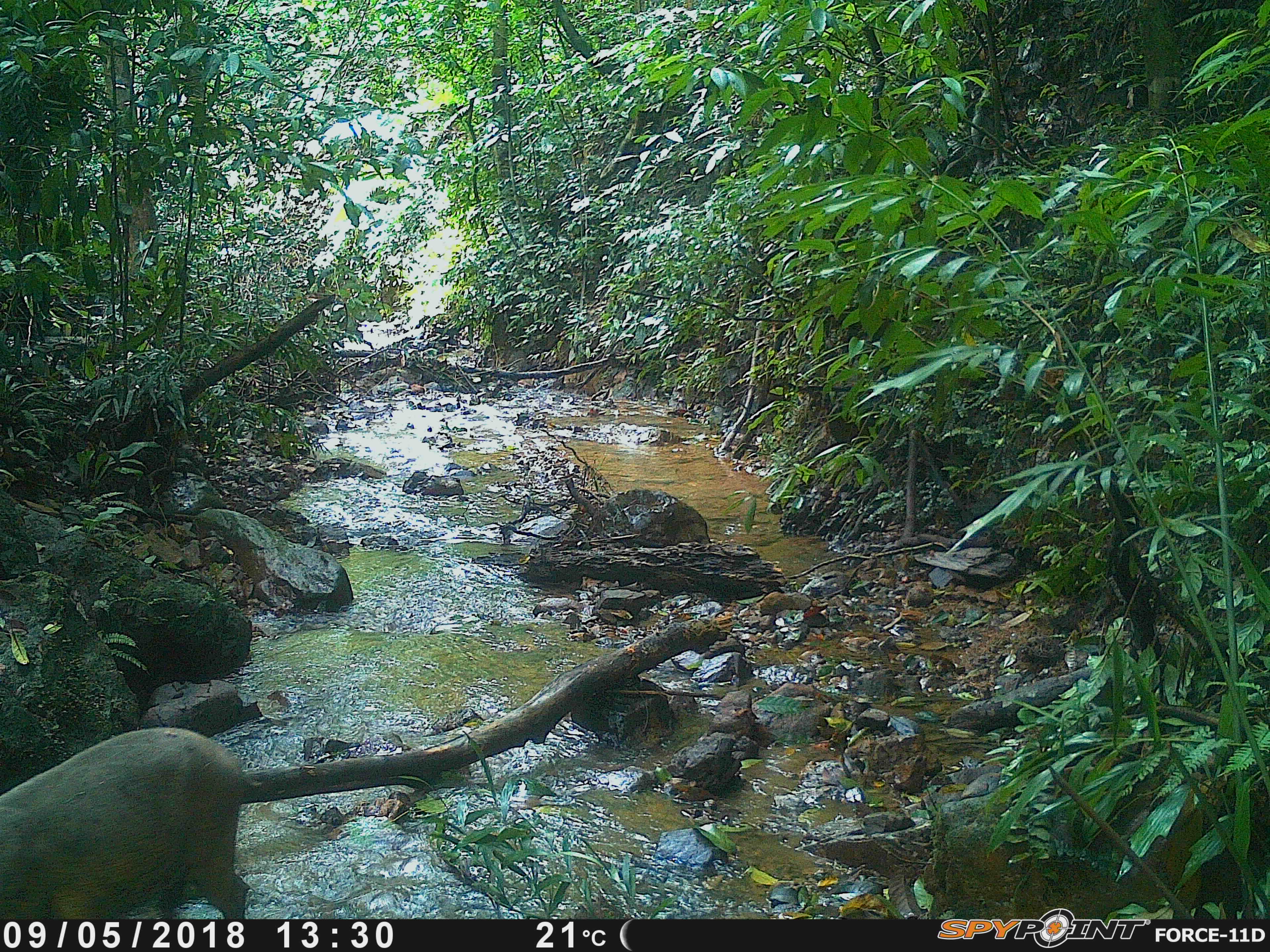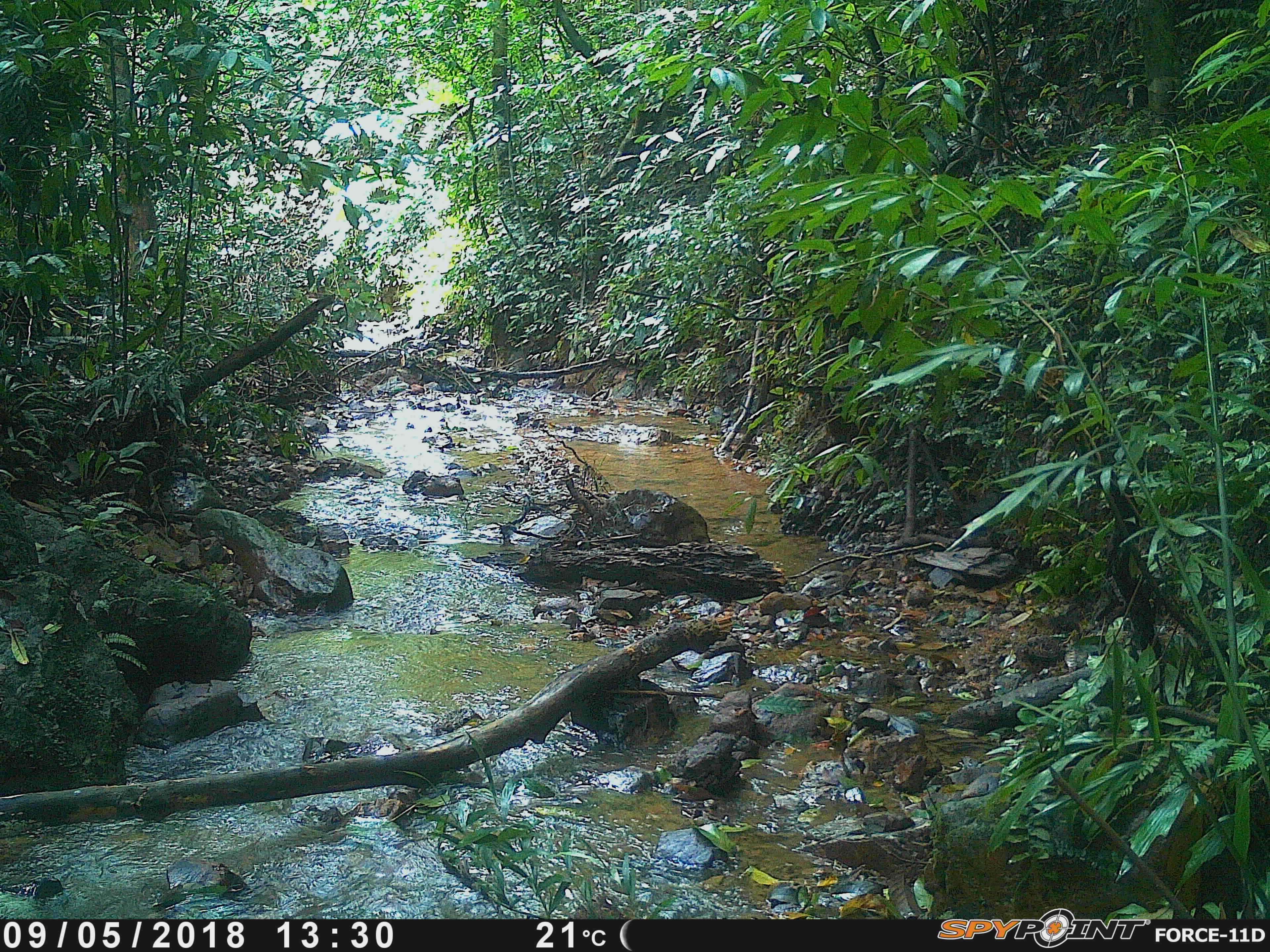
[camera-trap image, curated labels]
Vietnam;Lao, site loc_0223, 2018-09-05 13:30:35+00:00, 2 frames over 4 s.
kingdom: Animalia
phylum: Chordata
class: Mammalia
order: Artiodactyla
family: Suidae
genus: Sus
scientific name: Sus scrofa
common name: eurasian wild pig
Eurasian wild pig (Sus scrofa). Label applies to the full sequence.